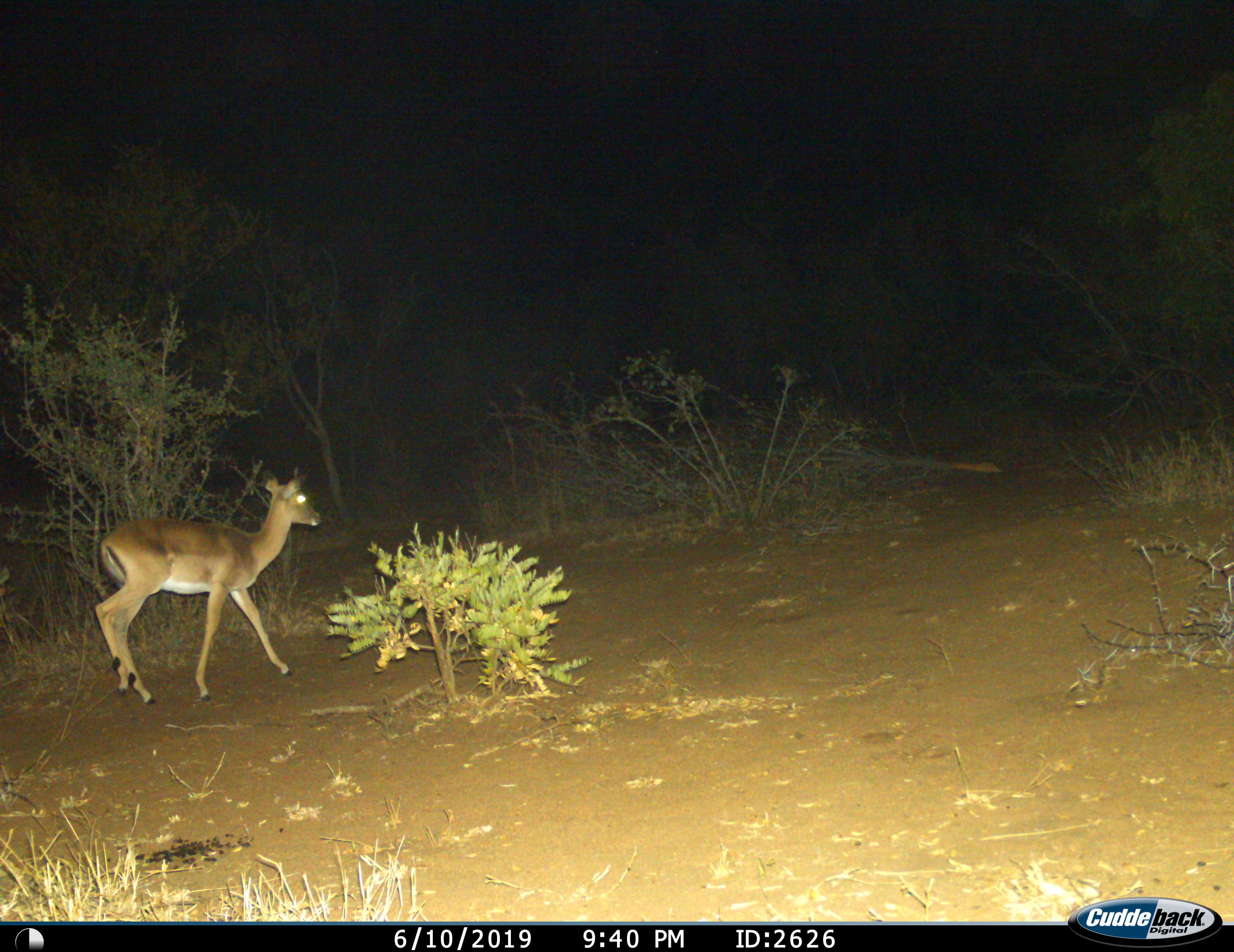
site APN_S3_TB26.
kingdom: Animalia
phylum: Chordata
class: Mammalia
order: Artiodactyla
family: Bovidae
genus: Aepyceros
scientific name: Aepyceros melampus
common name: impala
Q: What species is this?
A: Impala (Aepyceros melampus).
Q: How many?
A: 1.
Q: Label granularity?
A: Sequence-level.